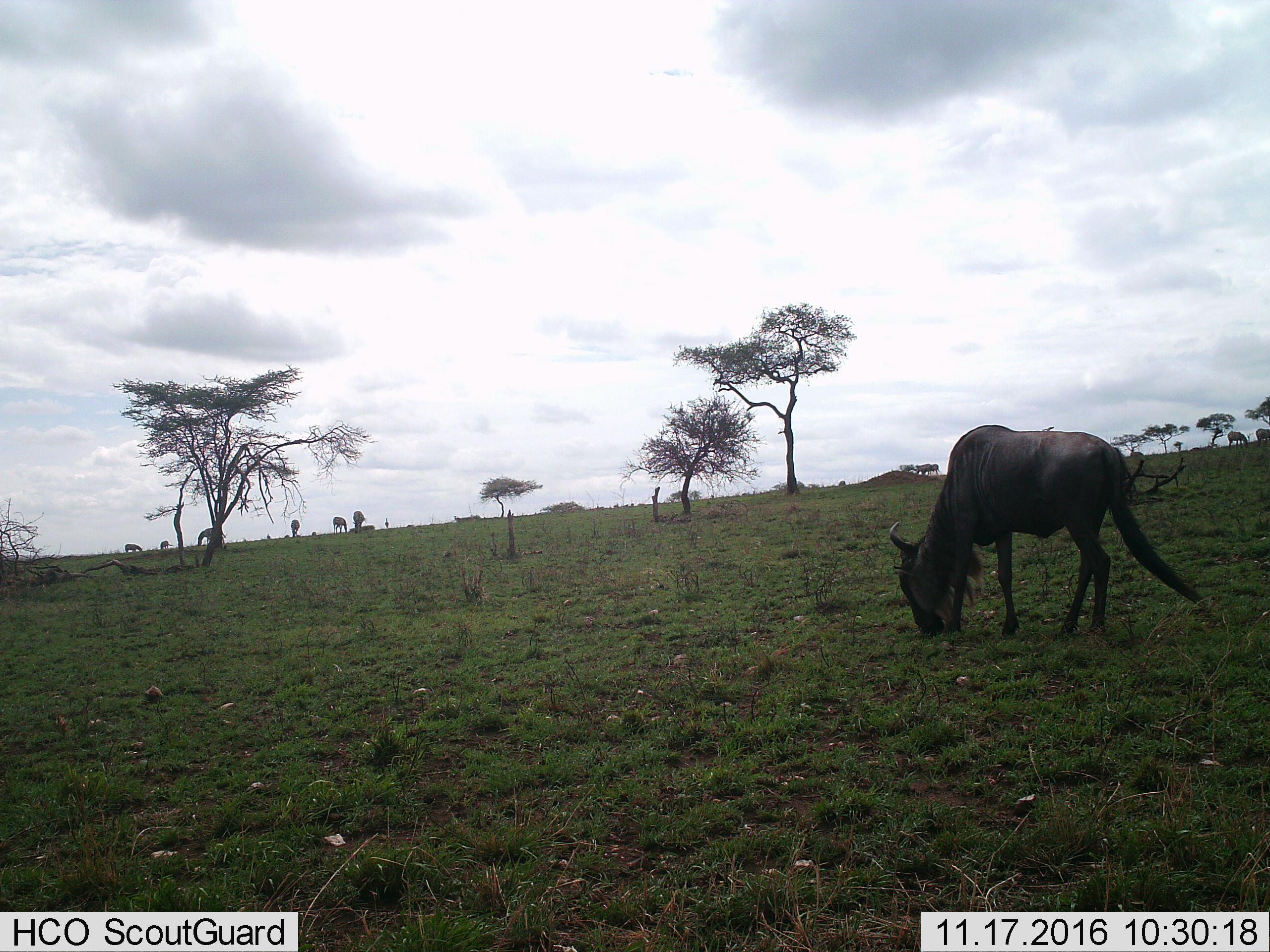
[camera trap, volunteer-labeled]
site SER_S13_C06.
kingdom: Animalia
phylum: Chordata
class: Mammalia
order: Artiodactyla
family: Bovidae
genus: Connochaetes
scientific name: Connochaetes taurinus taurinus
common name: blue wildebeest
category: wildebeestblue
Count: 1.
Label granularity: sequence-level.